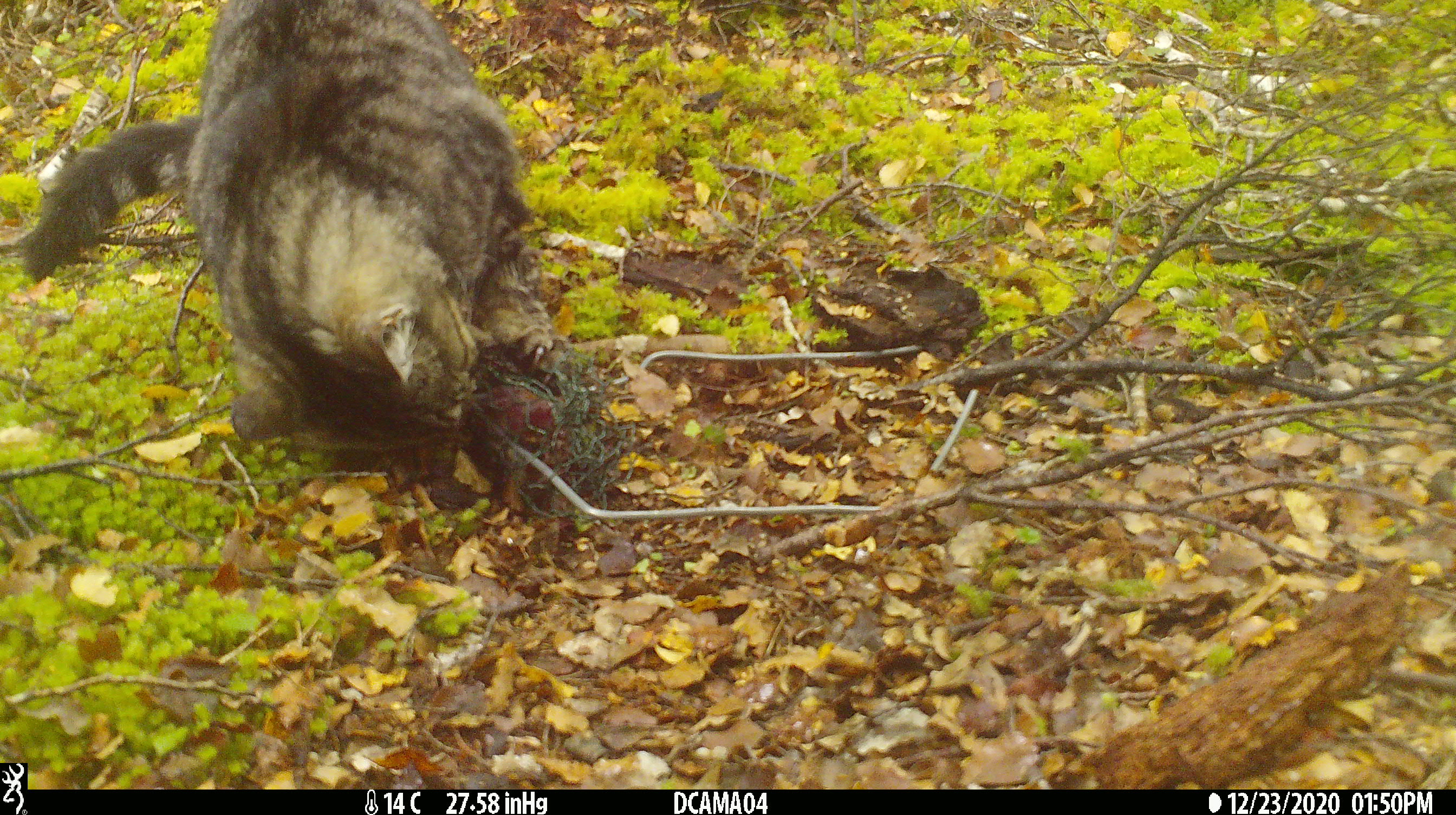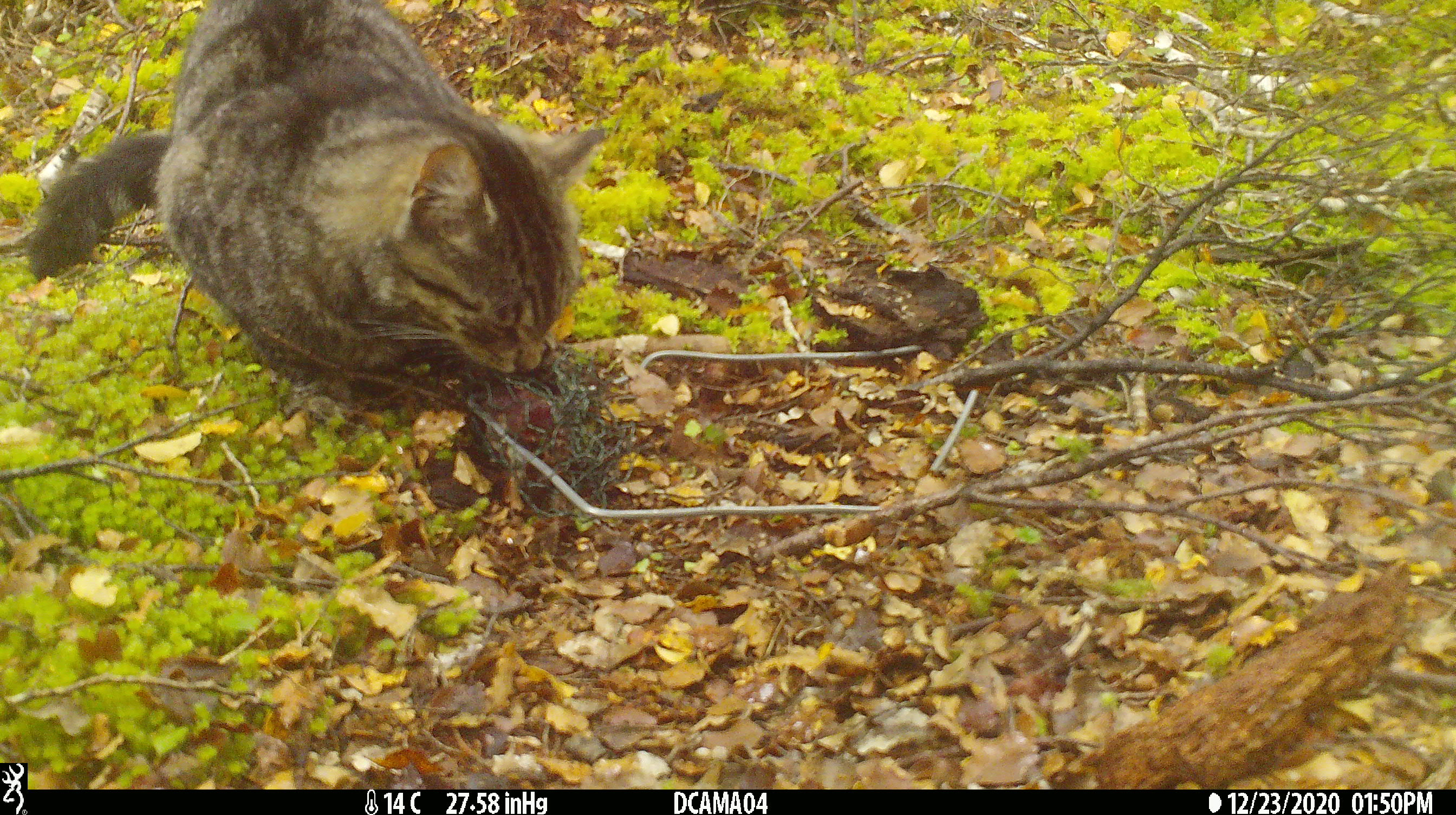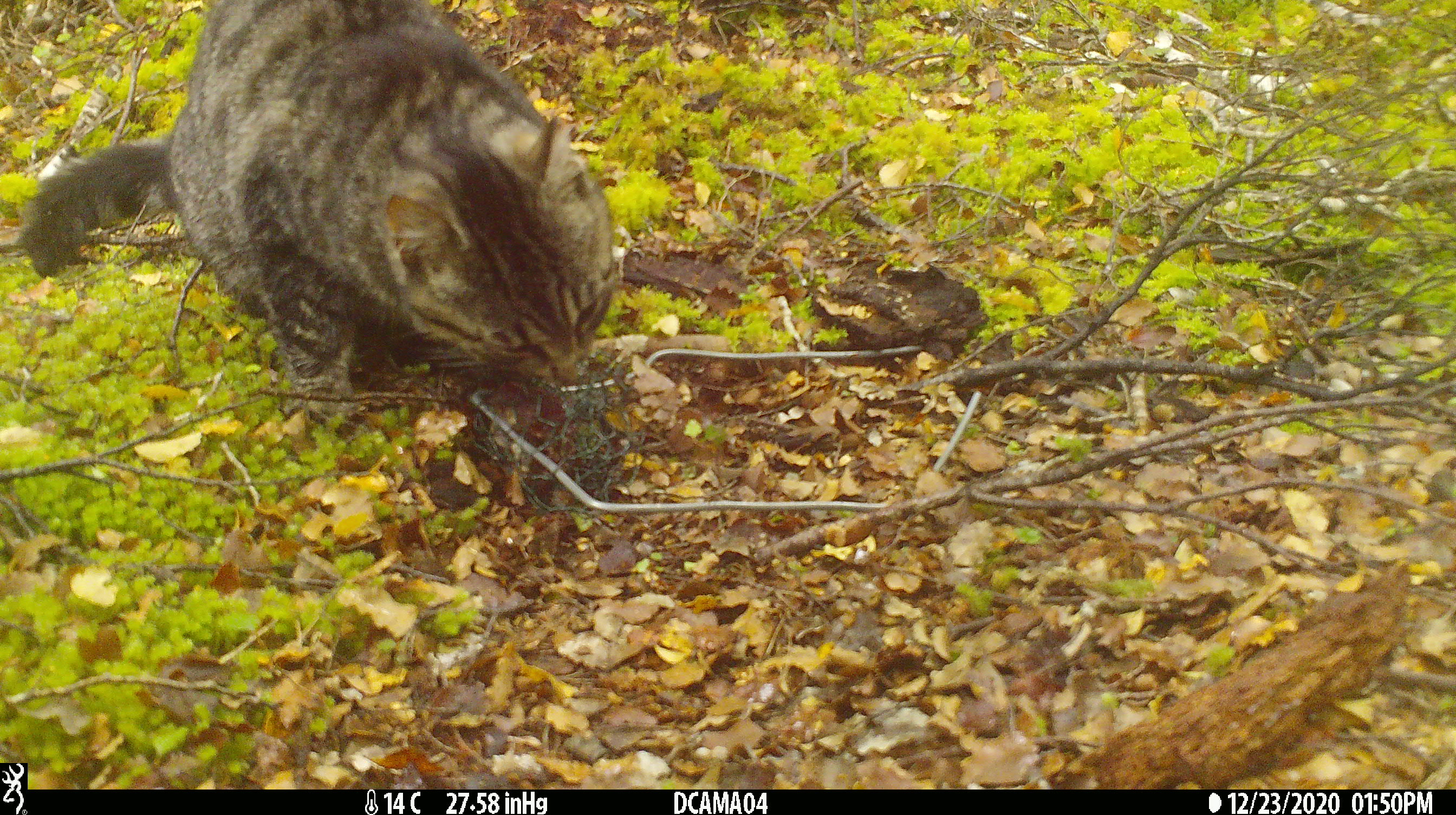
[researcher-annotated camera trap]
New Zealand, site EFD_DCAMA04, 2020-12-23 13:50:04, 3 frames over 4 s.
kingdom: Animalia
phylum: Chordata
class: Mammalia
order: Carnivora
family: Felidae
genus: Felis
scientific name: Felis catus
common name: domestic cat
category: cat